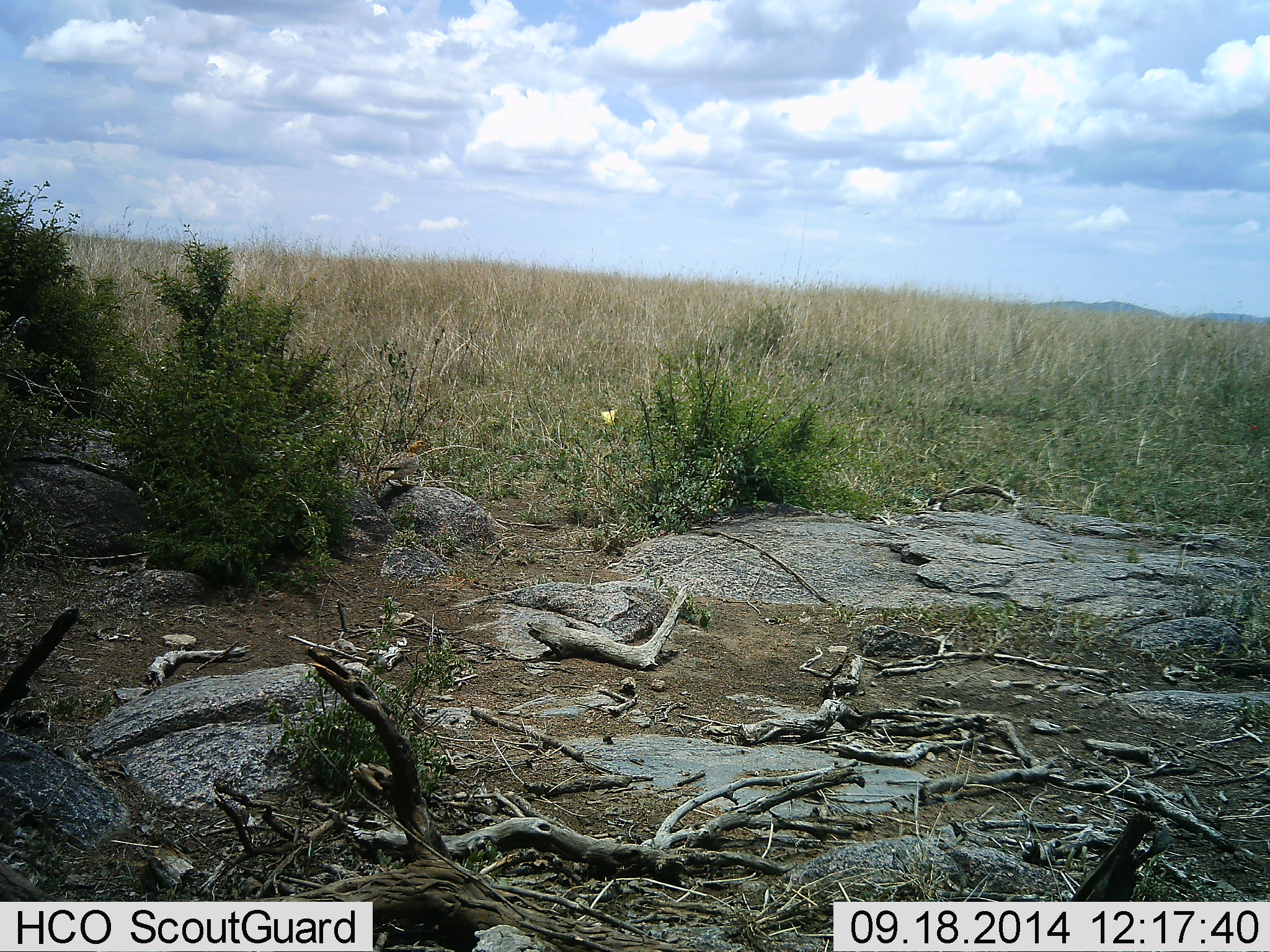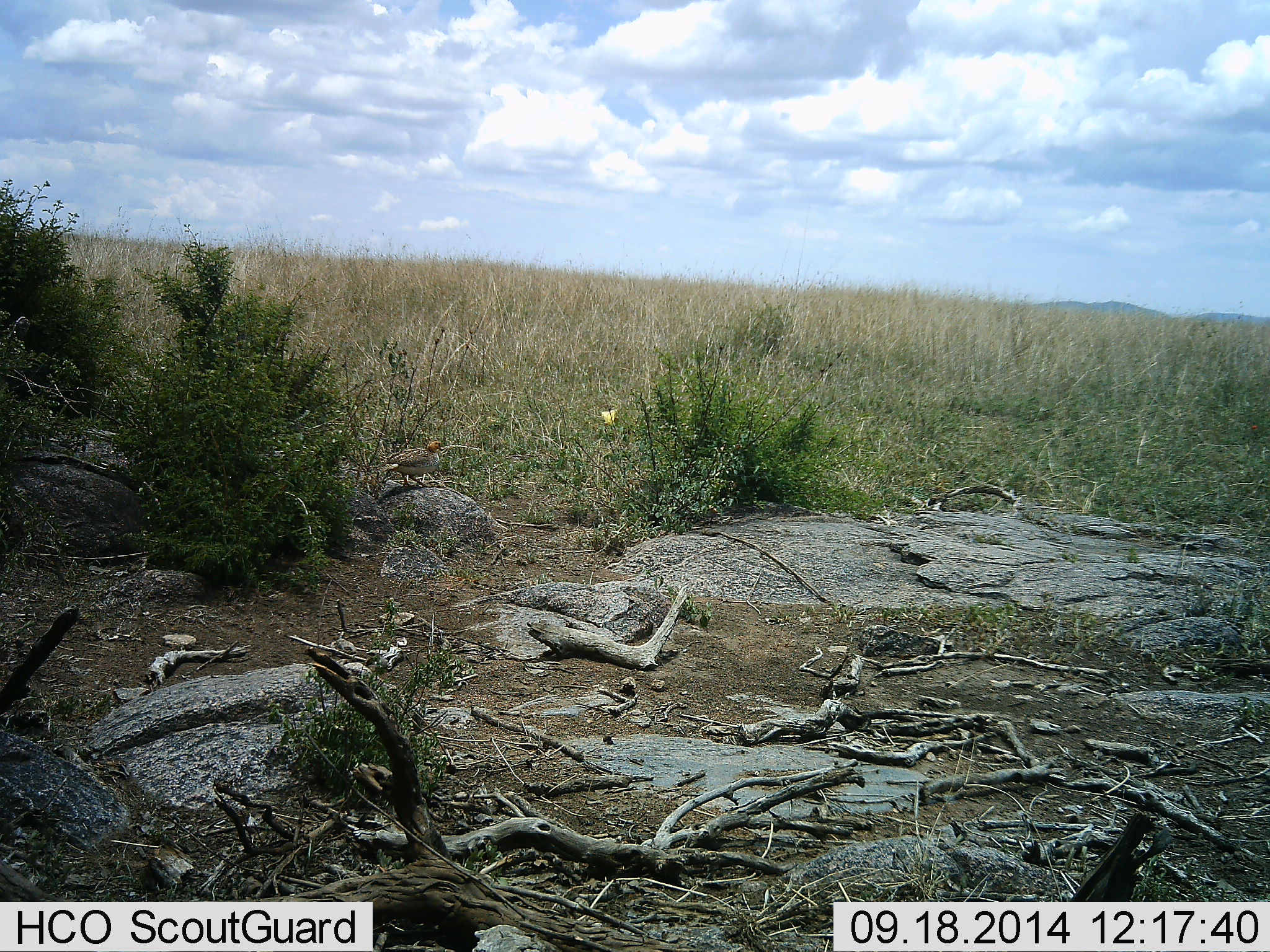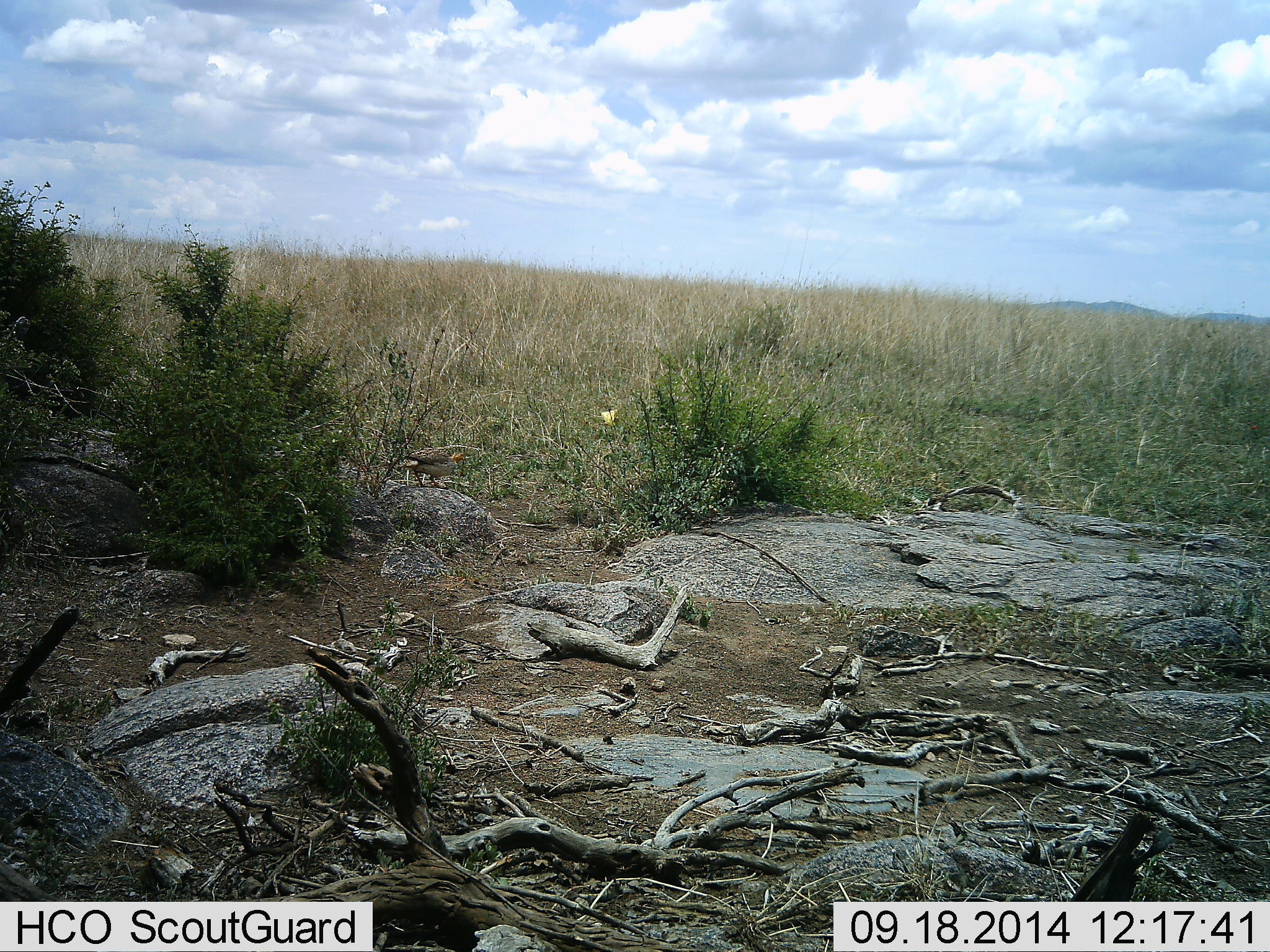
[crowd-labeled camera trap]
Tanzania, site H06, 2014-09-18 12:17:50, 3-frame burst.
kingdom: Animalia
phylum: Chordata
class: Aves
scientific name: Aves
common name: bird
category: otherbird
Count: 1.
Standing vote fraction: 10%.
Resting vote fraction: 0%.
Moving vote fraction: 90%.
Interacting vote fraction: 0%.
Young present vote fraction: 0%.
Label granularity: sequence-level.